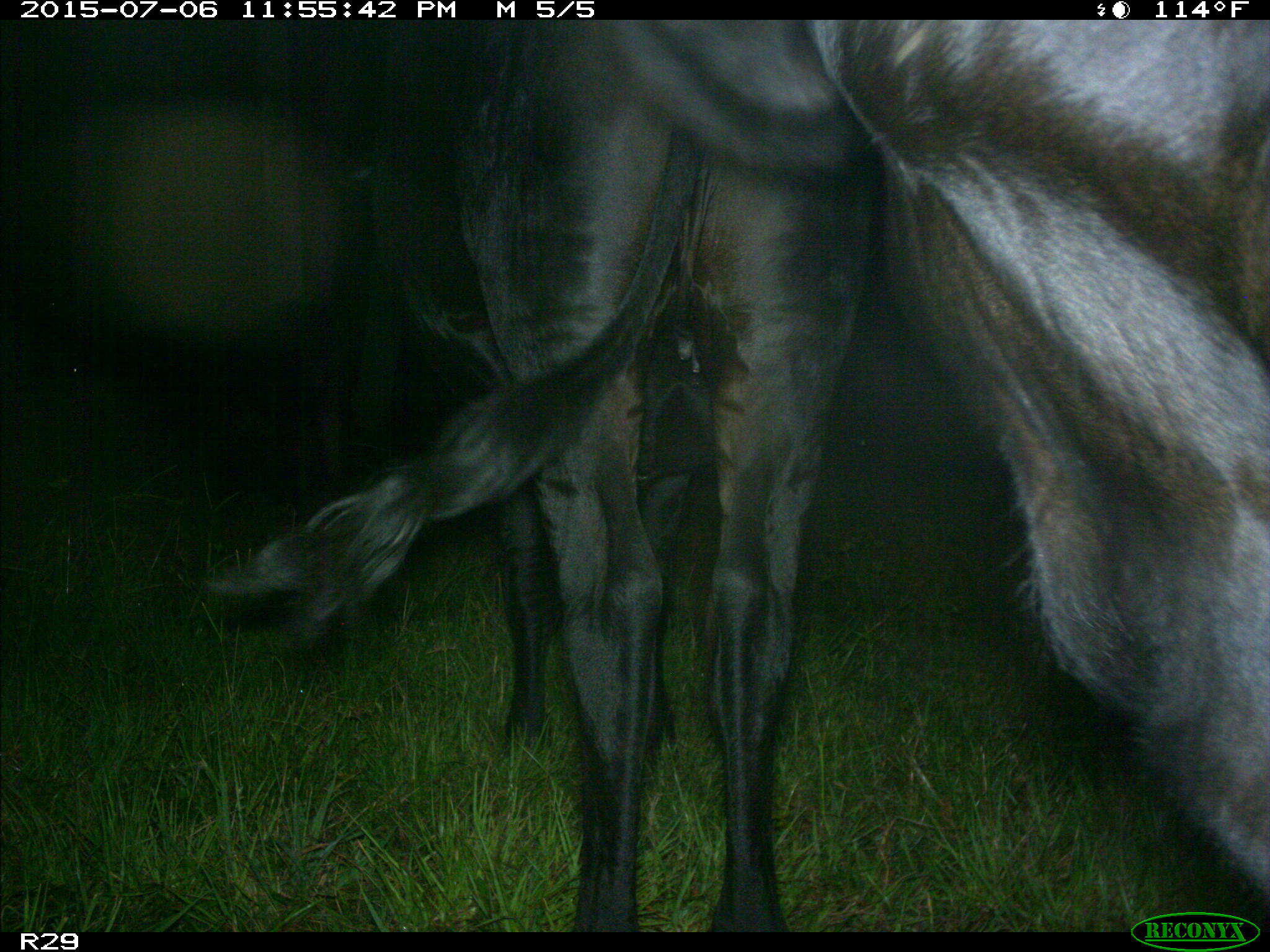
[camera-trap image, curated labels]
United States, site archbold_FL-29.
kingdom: Animalia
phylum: Chordata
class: Mammalia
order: Artiodactyla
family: Bovidae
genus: Bos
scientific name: Bos taurus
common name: domestic cow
Bos taurus (domestic cow).